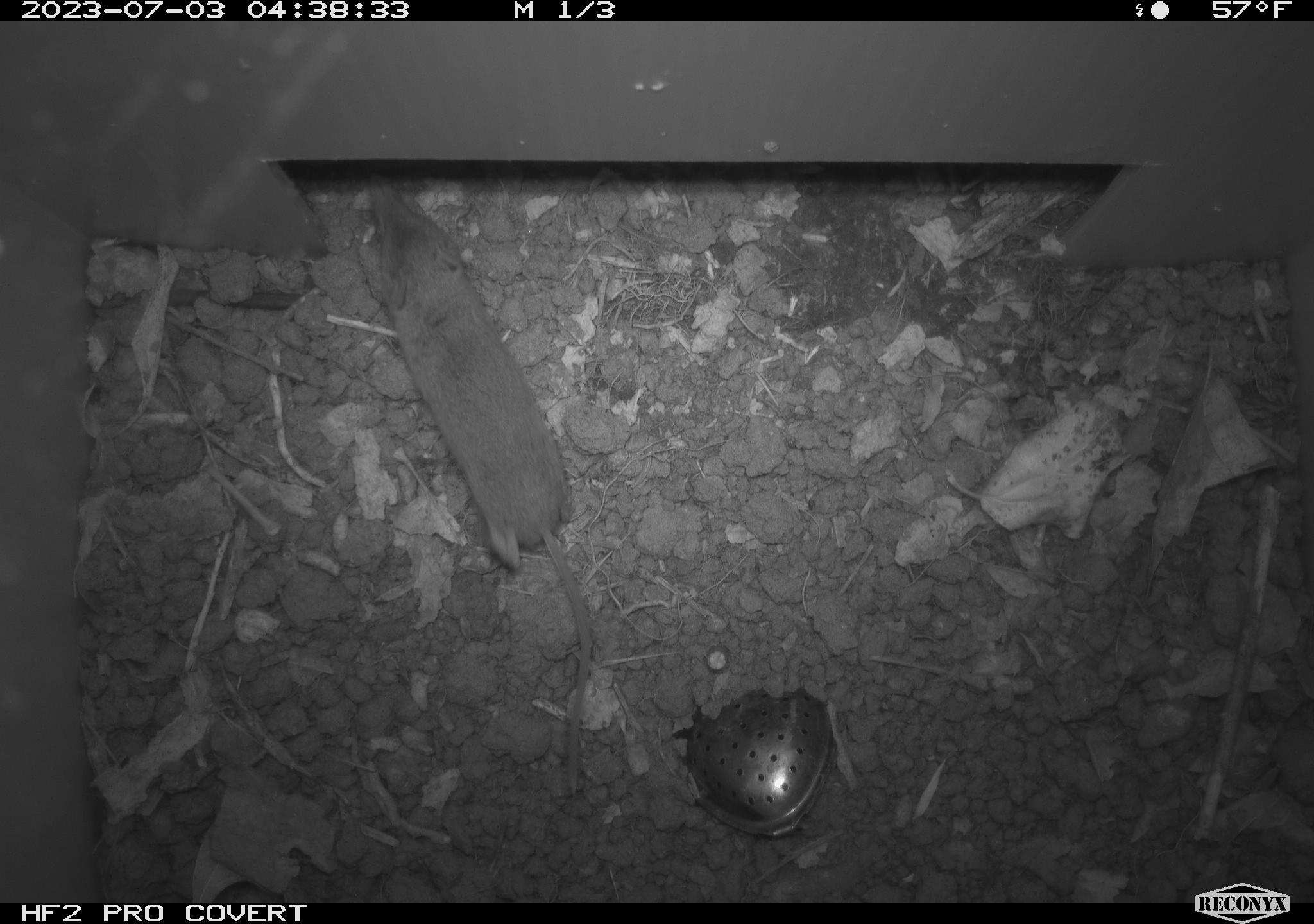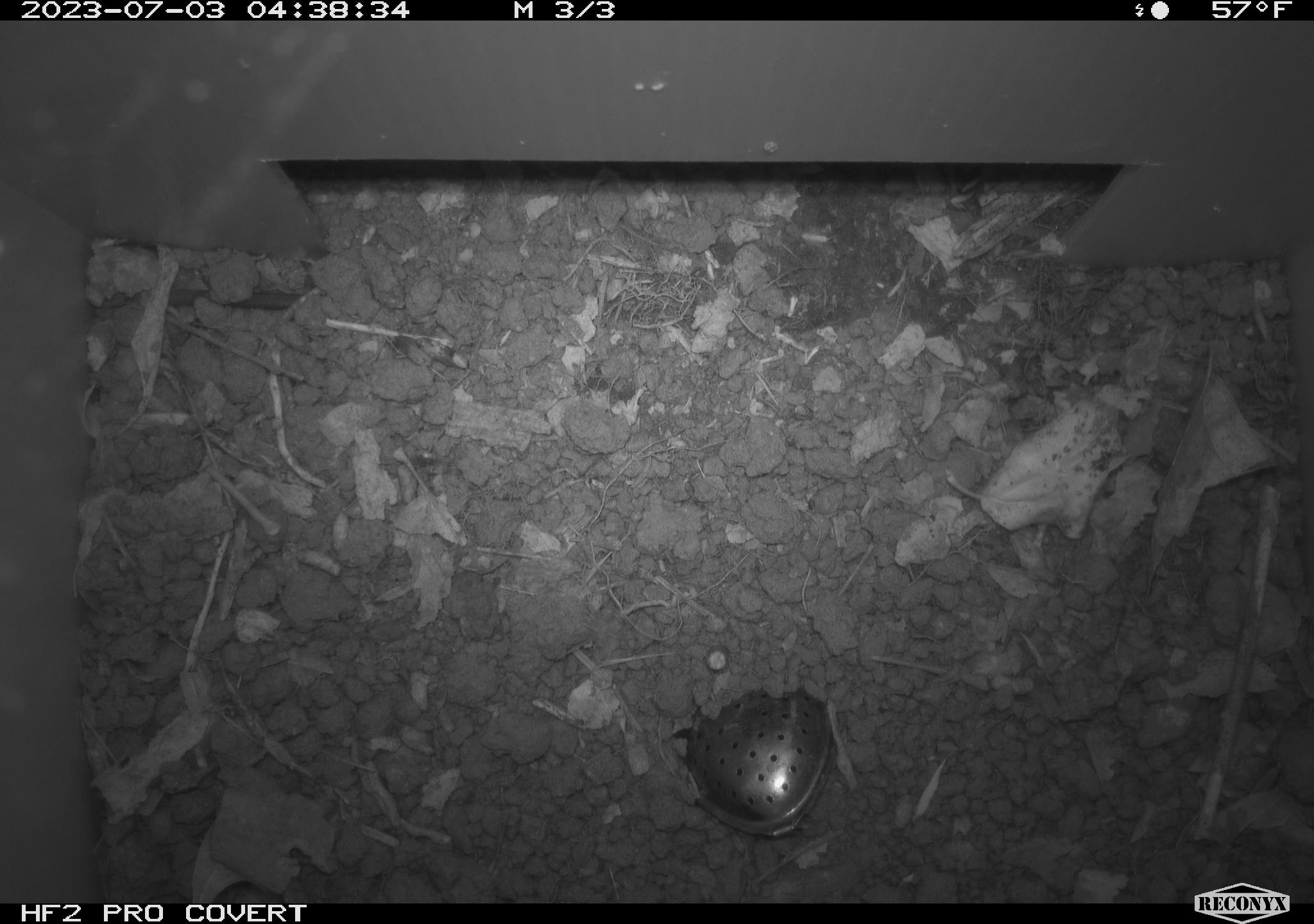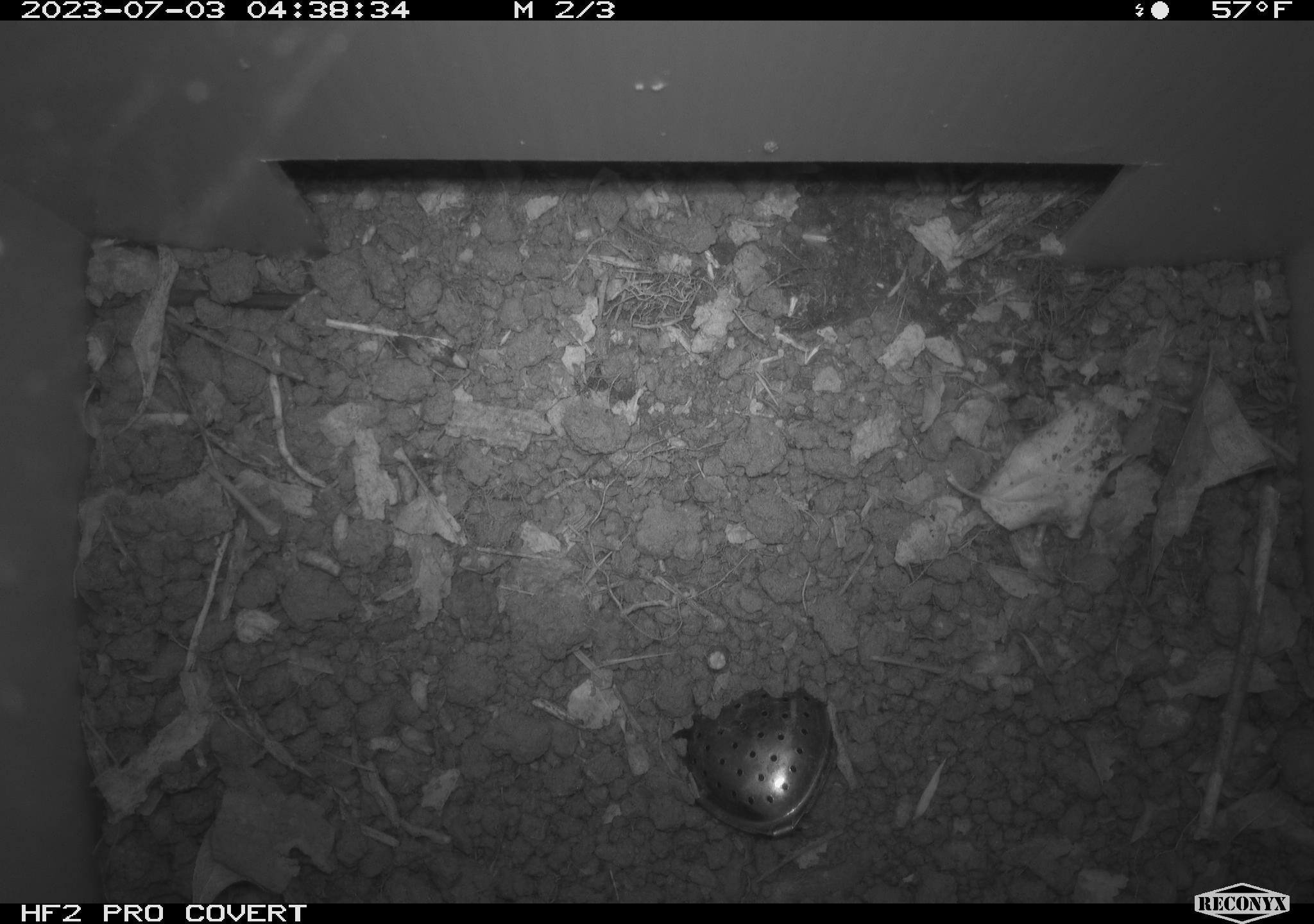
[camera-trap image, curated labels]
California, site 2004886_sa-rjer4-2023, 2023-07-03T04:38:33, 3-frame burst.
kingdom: Animalia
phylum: Chordata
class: Mammalia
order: Rodentia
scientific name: Rodentia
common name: mouse species